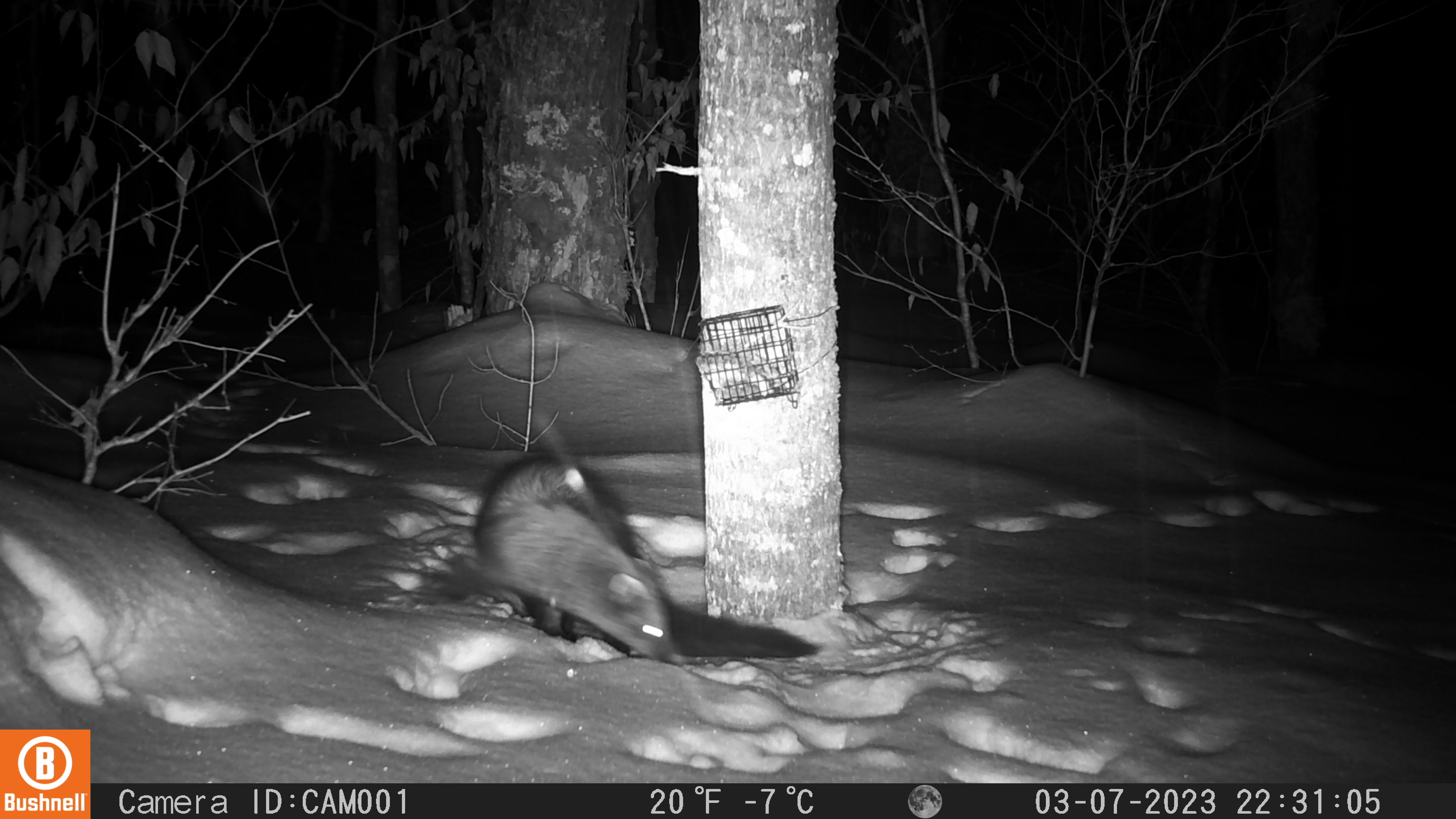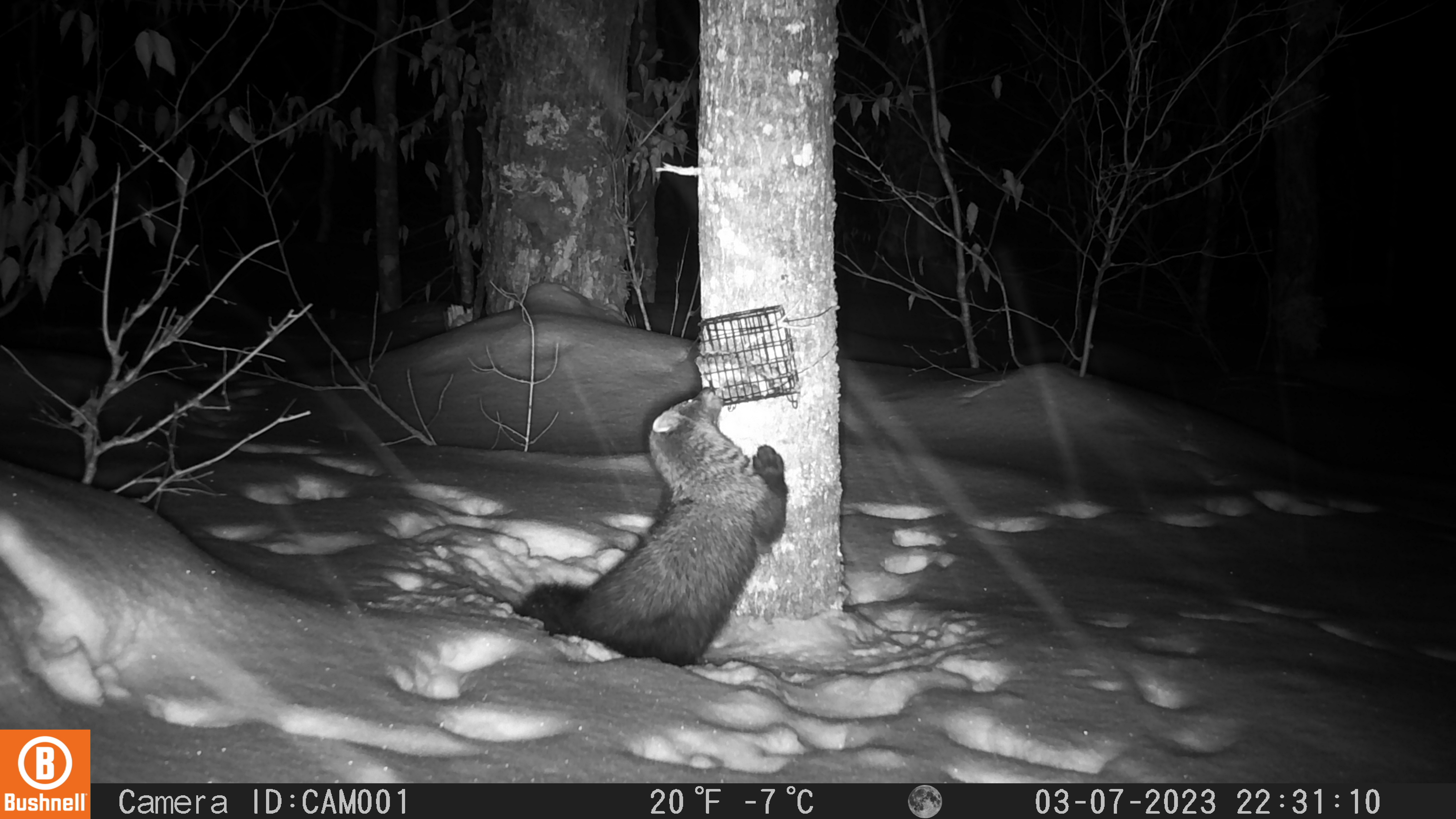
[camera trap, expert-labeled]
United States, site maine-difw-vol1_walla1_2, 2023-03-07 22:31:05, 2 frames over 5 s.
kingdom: Animalia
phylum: Chordata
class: Mammalia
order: Carnivora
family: Mustelidae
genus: Pekania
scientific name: Pekania pennanti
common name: fisher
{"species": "fisher (Pekania pennanti)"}